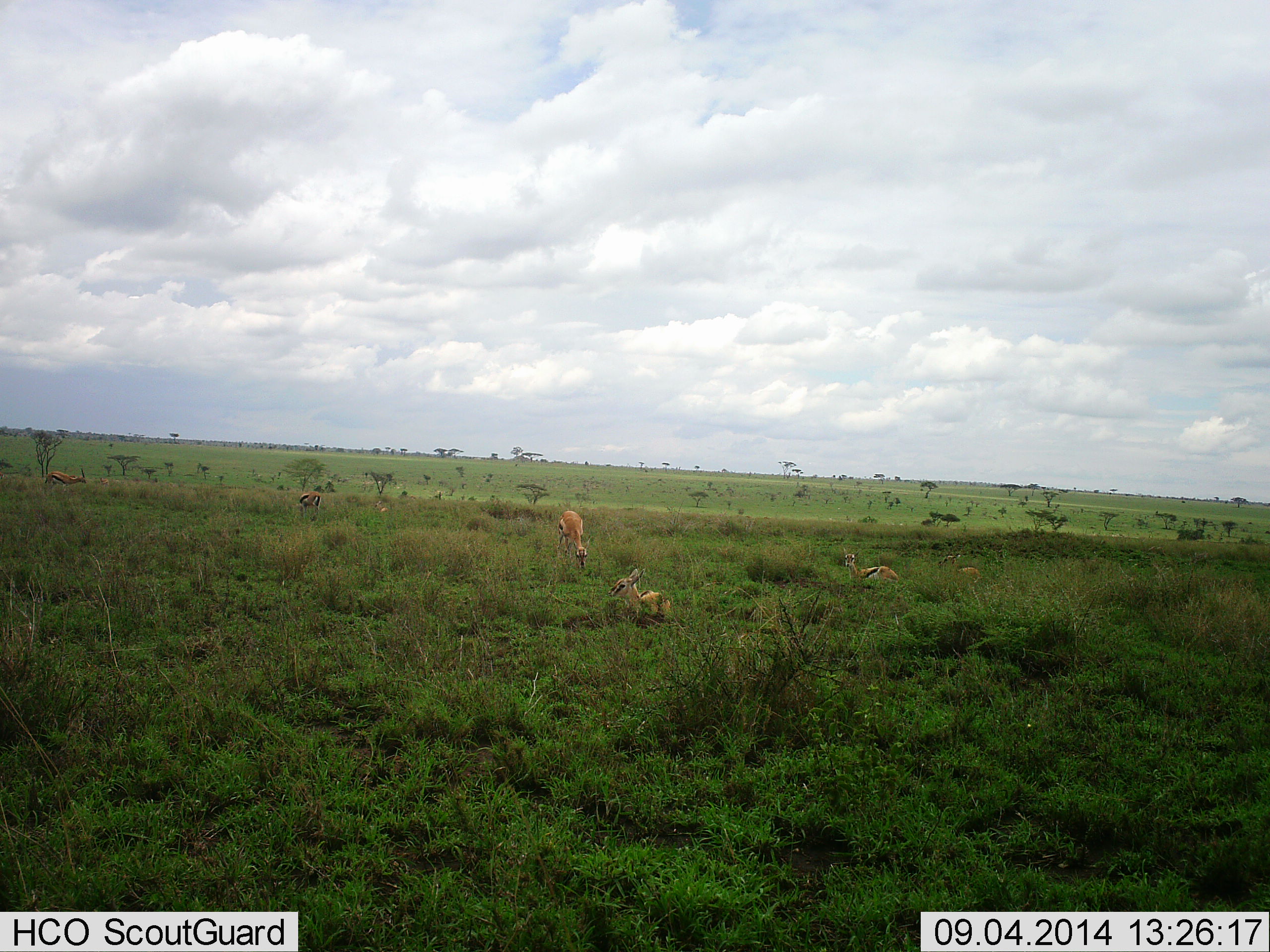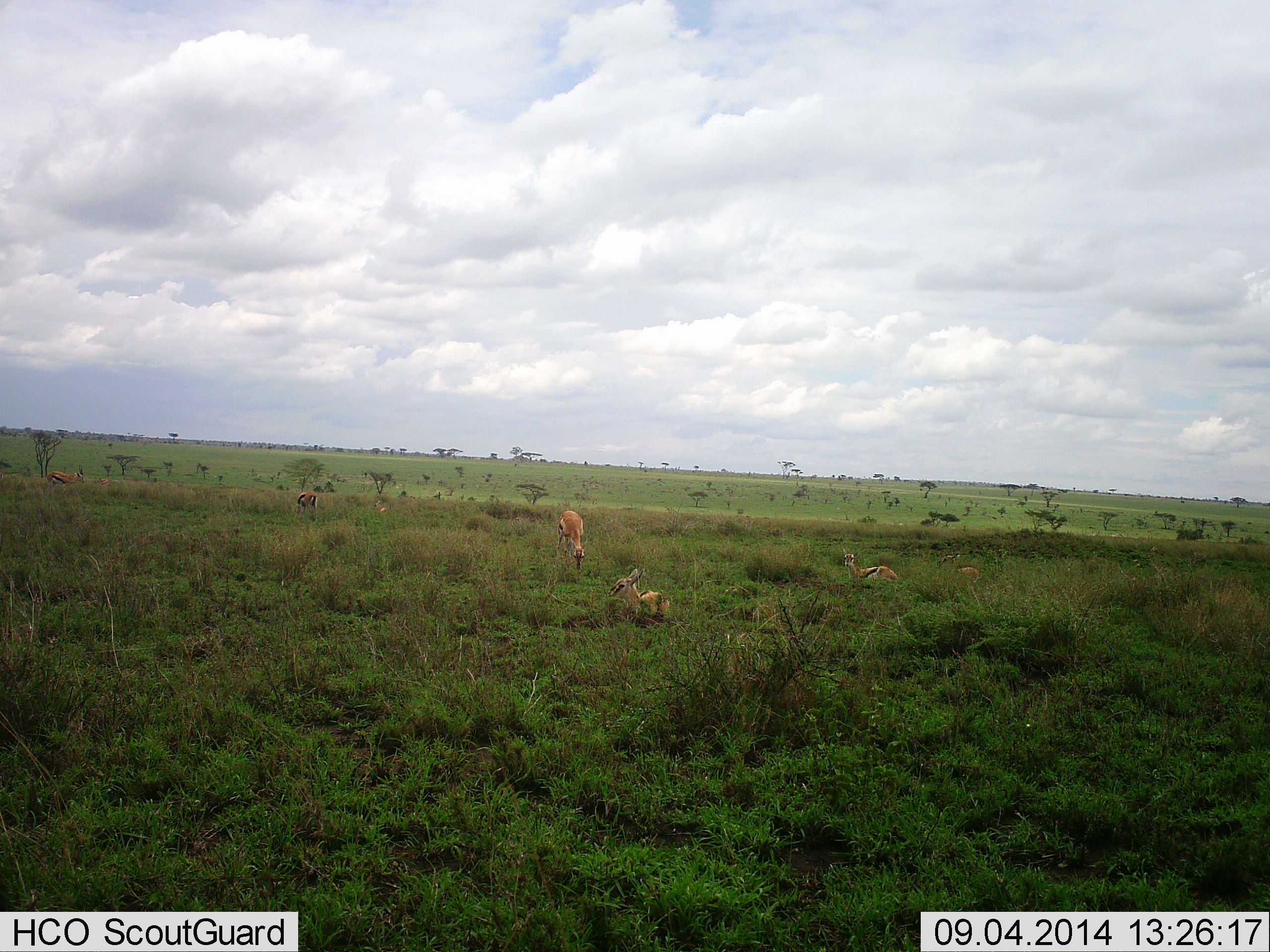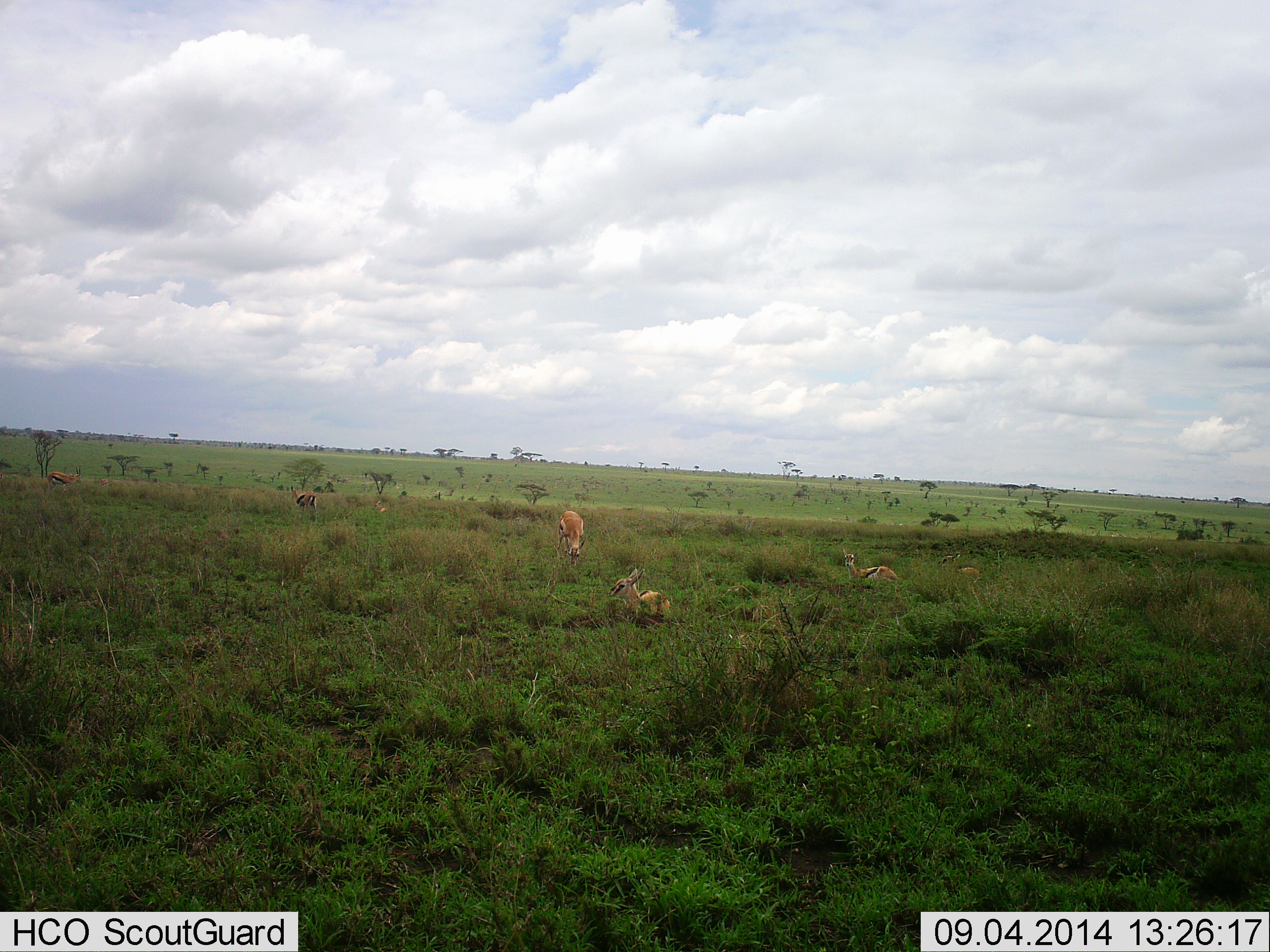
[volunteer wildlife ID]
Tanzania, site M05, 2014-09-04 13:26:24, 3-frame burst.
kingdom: Animalia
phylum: Chordata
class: Mammalia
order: Artiodactyla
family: Bovidae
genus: Eudorcas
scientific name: Eudorcas thomsonii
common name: thomson's gazelle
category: gazellethomsons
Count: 7.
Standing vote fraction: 30%.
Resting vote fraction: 100%.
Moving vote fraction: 0%.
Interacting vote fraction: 10%.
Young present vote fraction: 20%.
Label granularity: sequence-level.